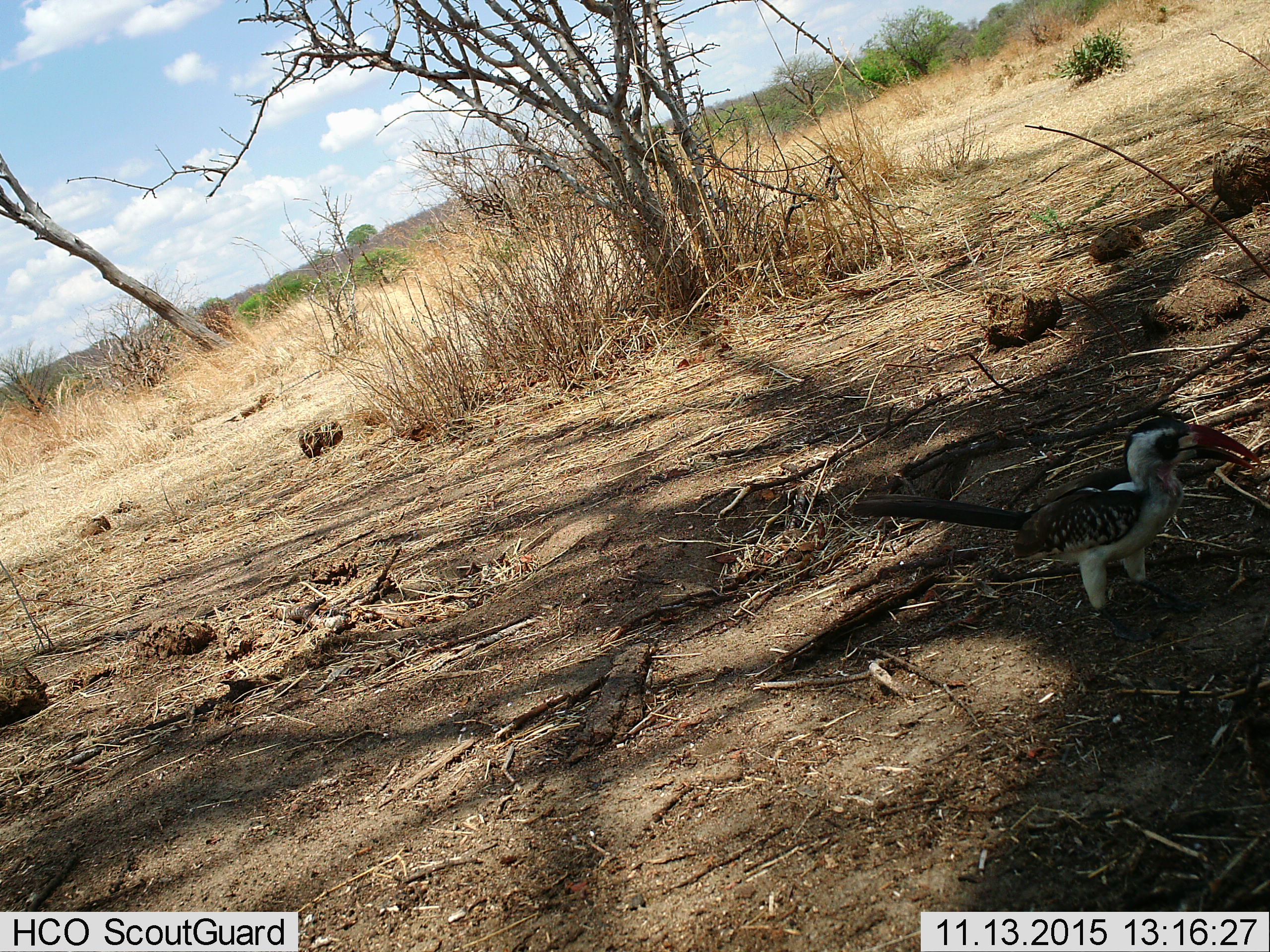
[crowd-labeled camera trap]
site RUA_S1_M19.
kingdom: Animalia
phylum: Chordata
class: Aves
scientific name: Aves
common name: bird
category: birdother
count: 1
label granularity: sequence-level